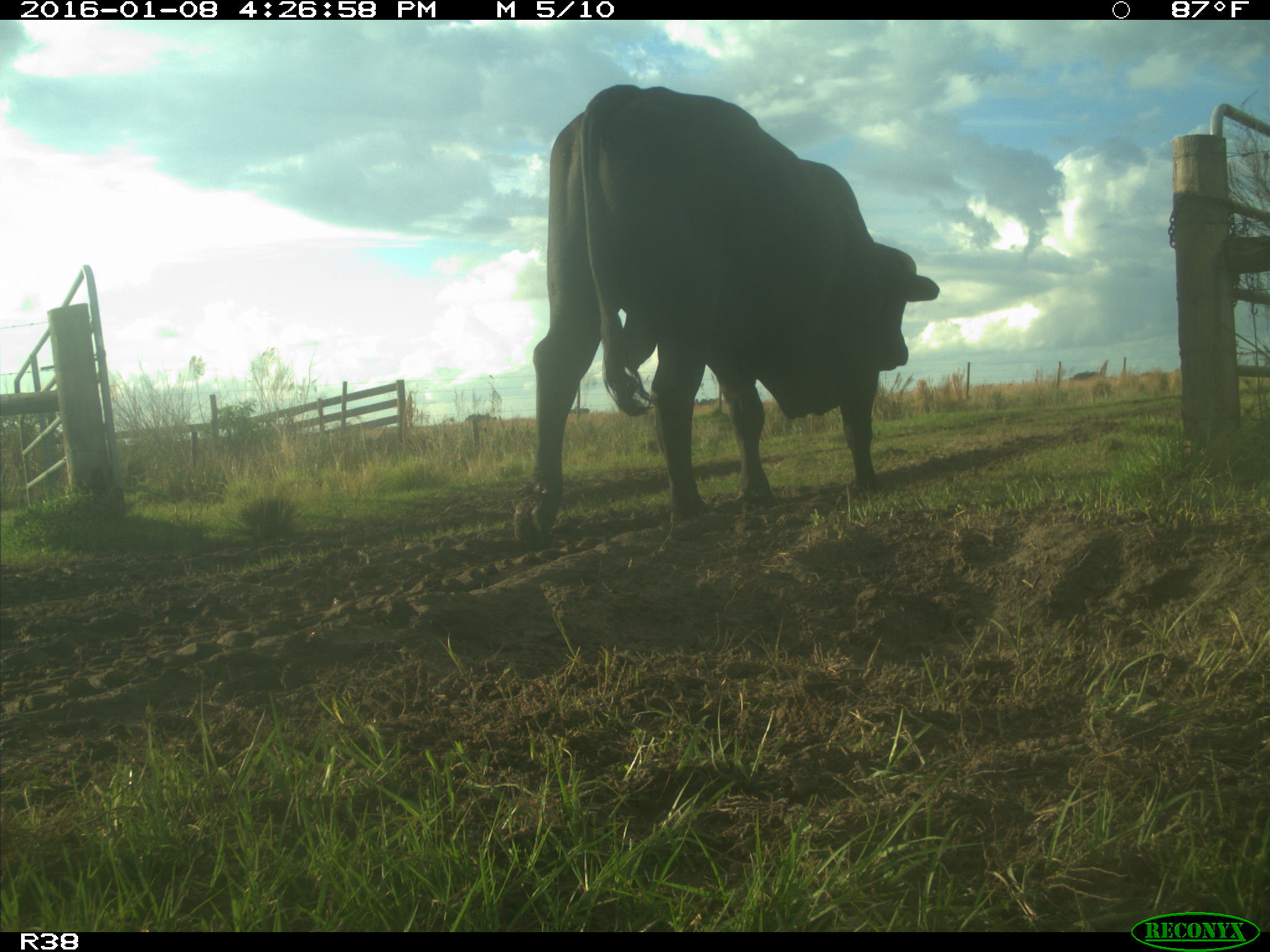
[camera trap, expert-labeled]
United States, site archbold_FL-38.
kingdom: Animalia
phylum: Chordata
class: Mammalia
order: Artiodactyla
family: Bovidae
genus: Bos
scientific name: Bos taurus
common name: domestic cow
Bos taurus (domestic cow).